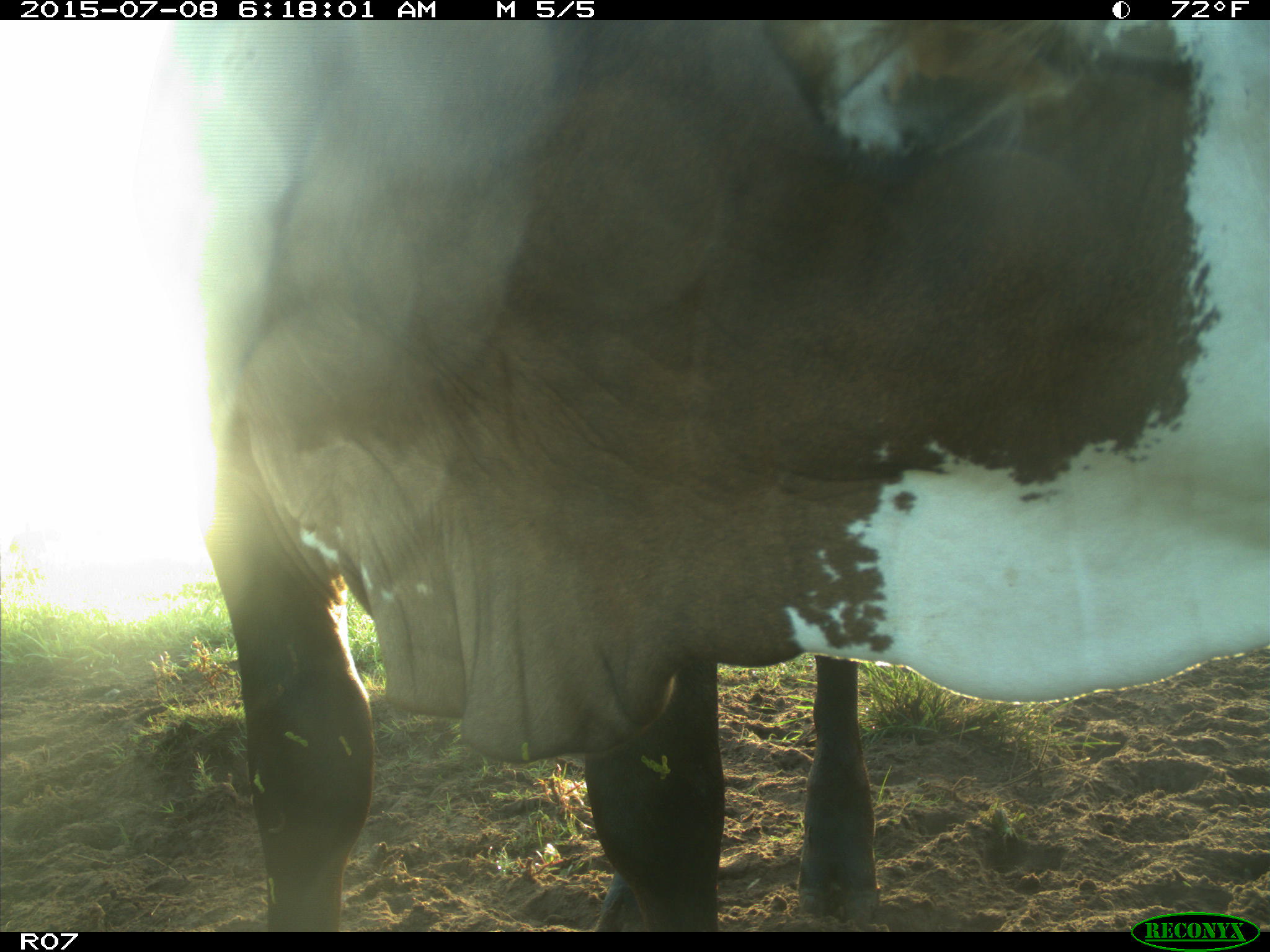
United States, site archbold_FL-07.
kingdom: Animalia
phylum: Chordata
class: Mammalia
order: Artiodactyla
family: Bovidae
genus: Bos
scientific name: Bos taurus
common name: domestic cow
Bos taurus (domestic cow).